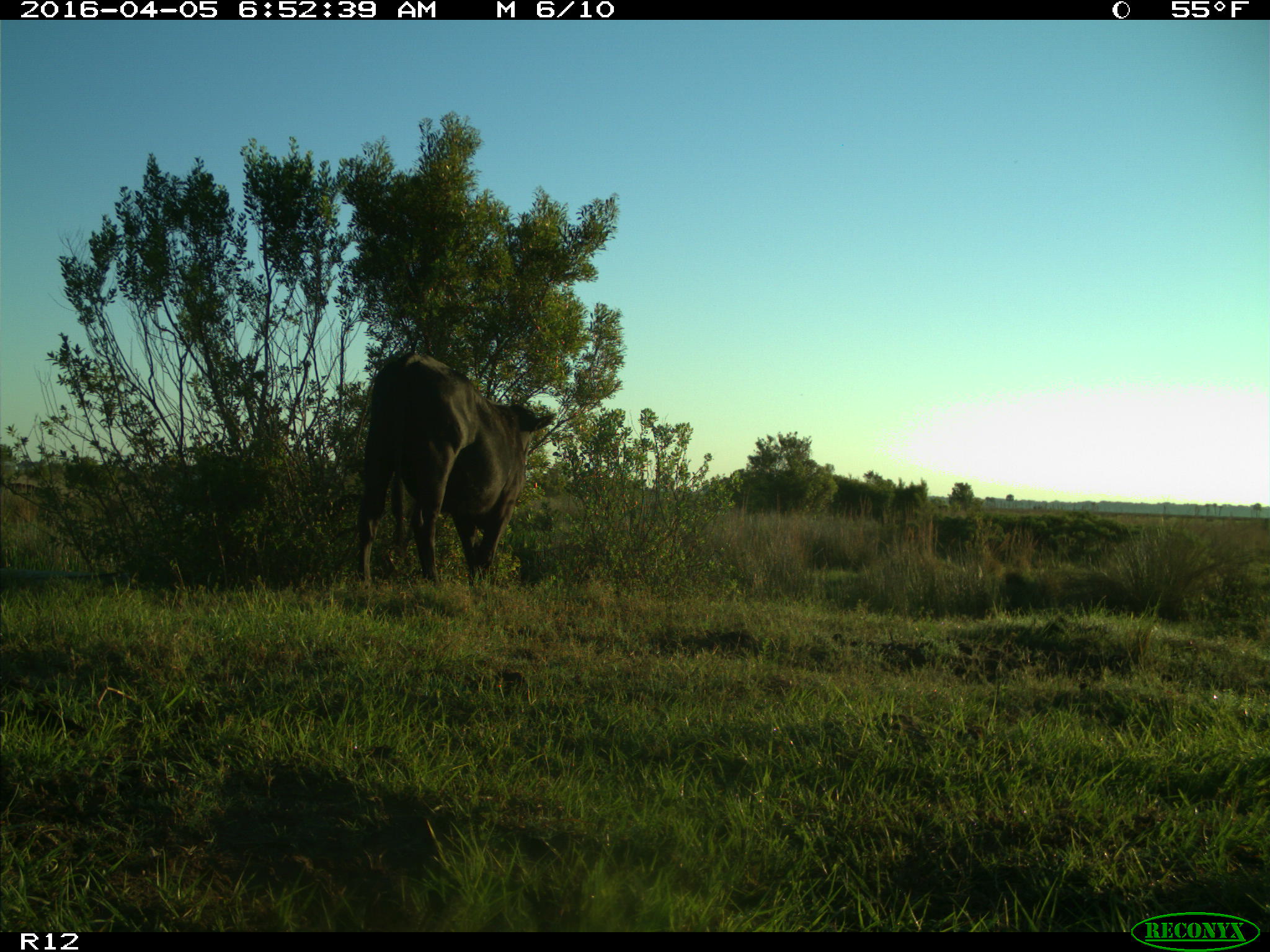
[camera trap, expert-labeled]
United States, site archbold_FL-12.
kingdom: Animalia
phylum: Chordata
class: Mammalia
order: Artiodactyla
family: Bovidae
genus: Bos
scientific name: Bos taurus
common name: domestic cow